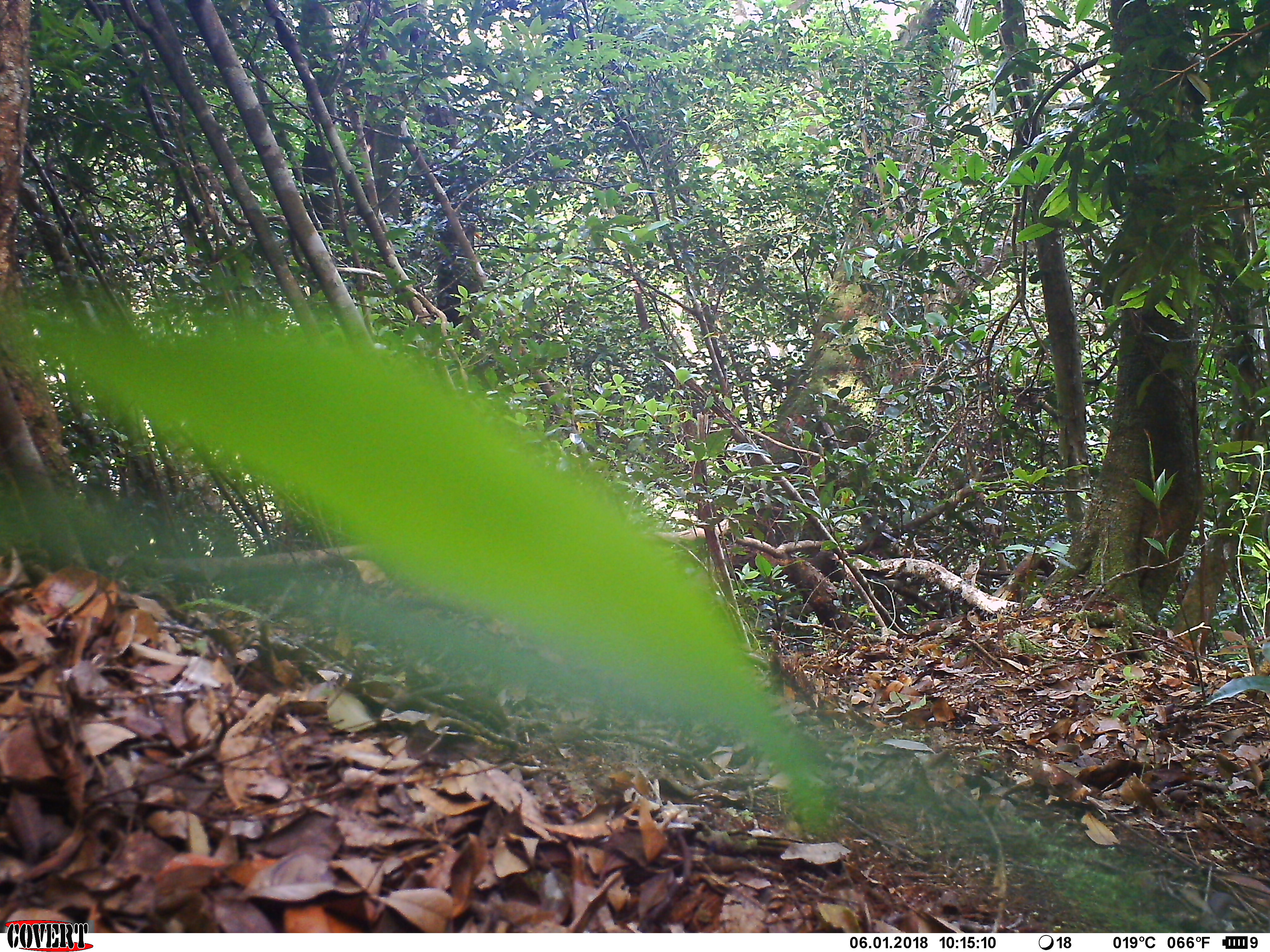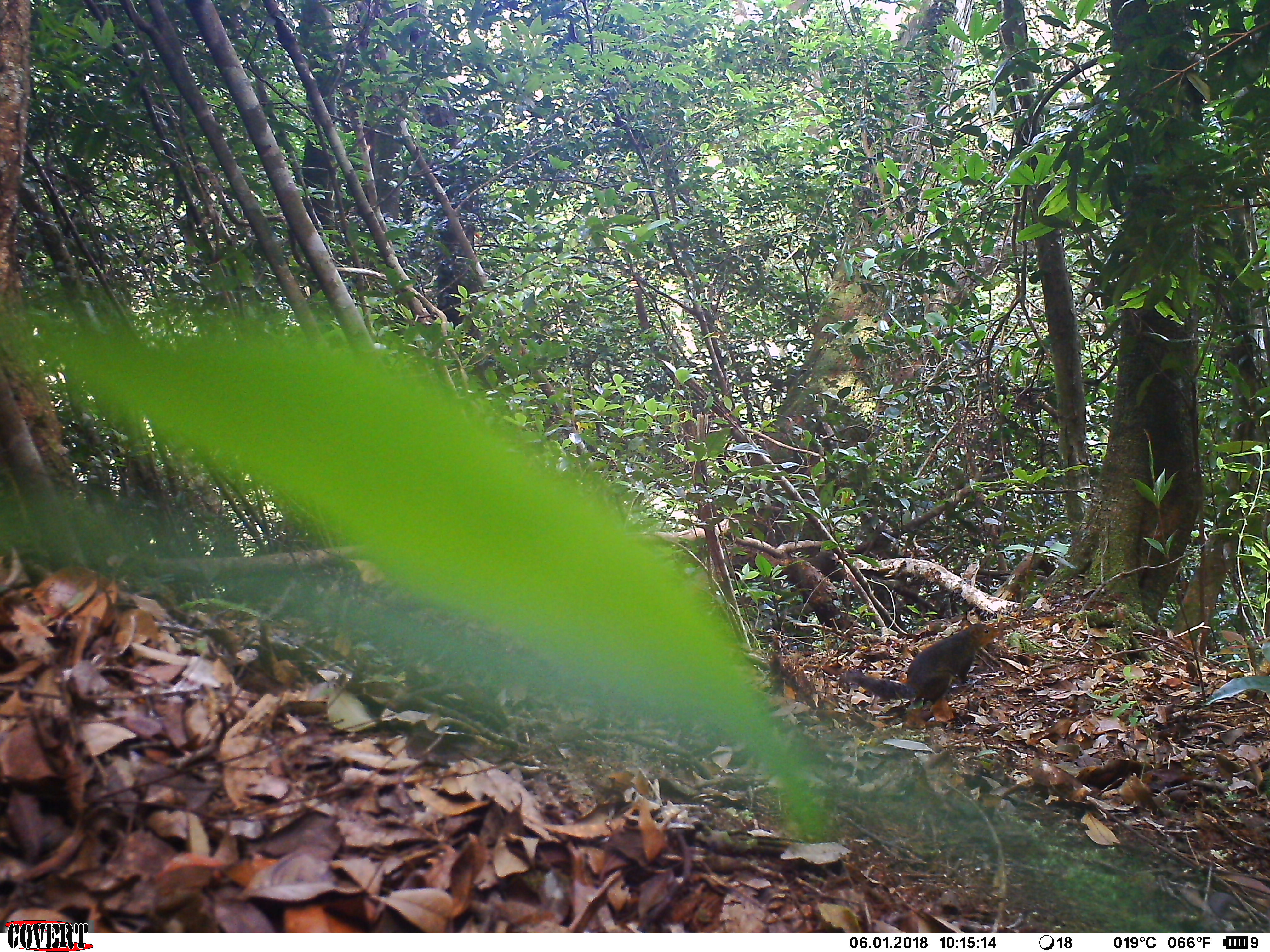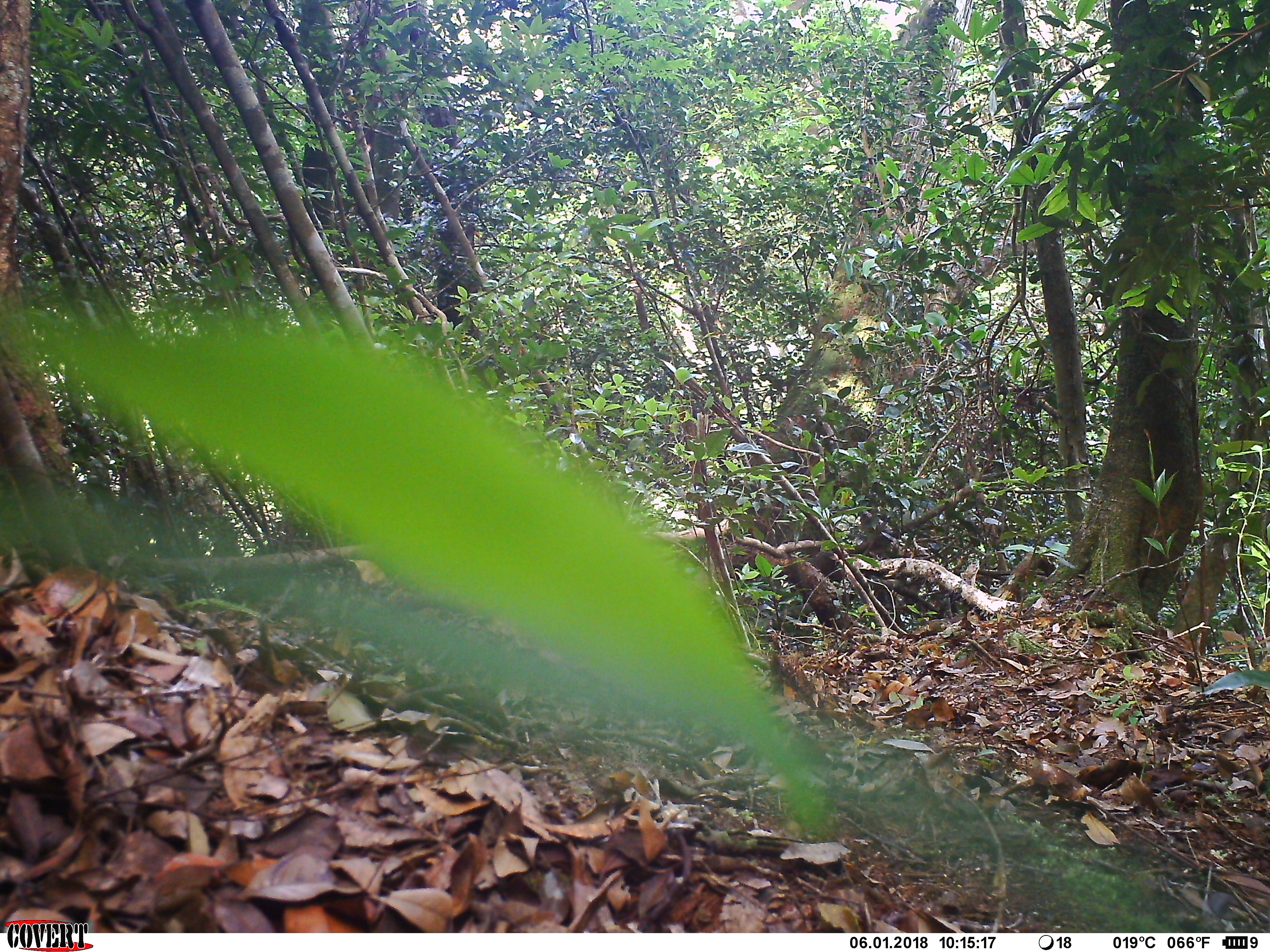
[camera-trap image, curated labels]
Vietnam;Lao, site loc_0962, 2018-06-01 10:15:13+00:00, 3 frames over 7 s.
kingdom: Animalia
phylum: Chordata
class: Mammalia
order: Rodentia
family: Sciuridae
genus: Dremomys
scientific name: Dremomys rufigenis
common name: red-cheeked squirrel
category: red cheeked squirrel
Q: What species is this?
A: Red cheeked squirrel (red-cheeked squirrel) (Dremomys rufigenis).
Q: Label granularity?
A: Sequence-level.